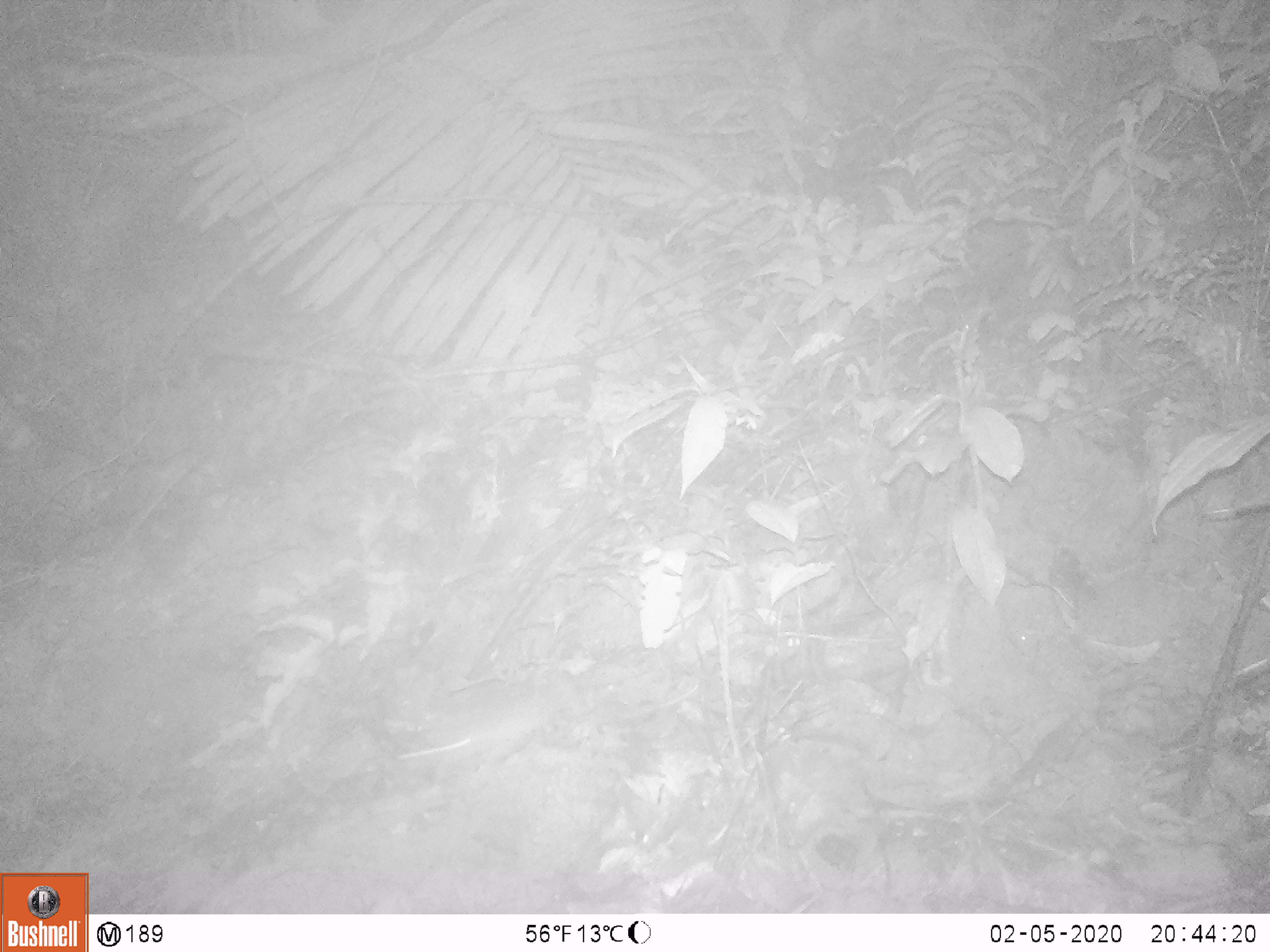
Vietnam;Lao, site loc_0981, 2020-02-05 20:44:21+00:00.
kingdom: Animalia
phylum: Chordata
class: Mammalia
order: Rodentia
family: Muridae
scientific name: Muridae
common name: old-world mice and rats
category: unidentified murid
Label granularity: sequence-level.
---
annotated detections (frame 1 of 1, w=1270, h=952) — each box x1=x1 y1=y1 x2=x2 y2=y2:
unidentified murid: x1=397 y1=684 x2=572 y2=788